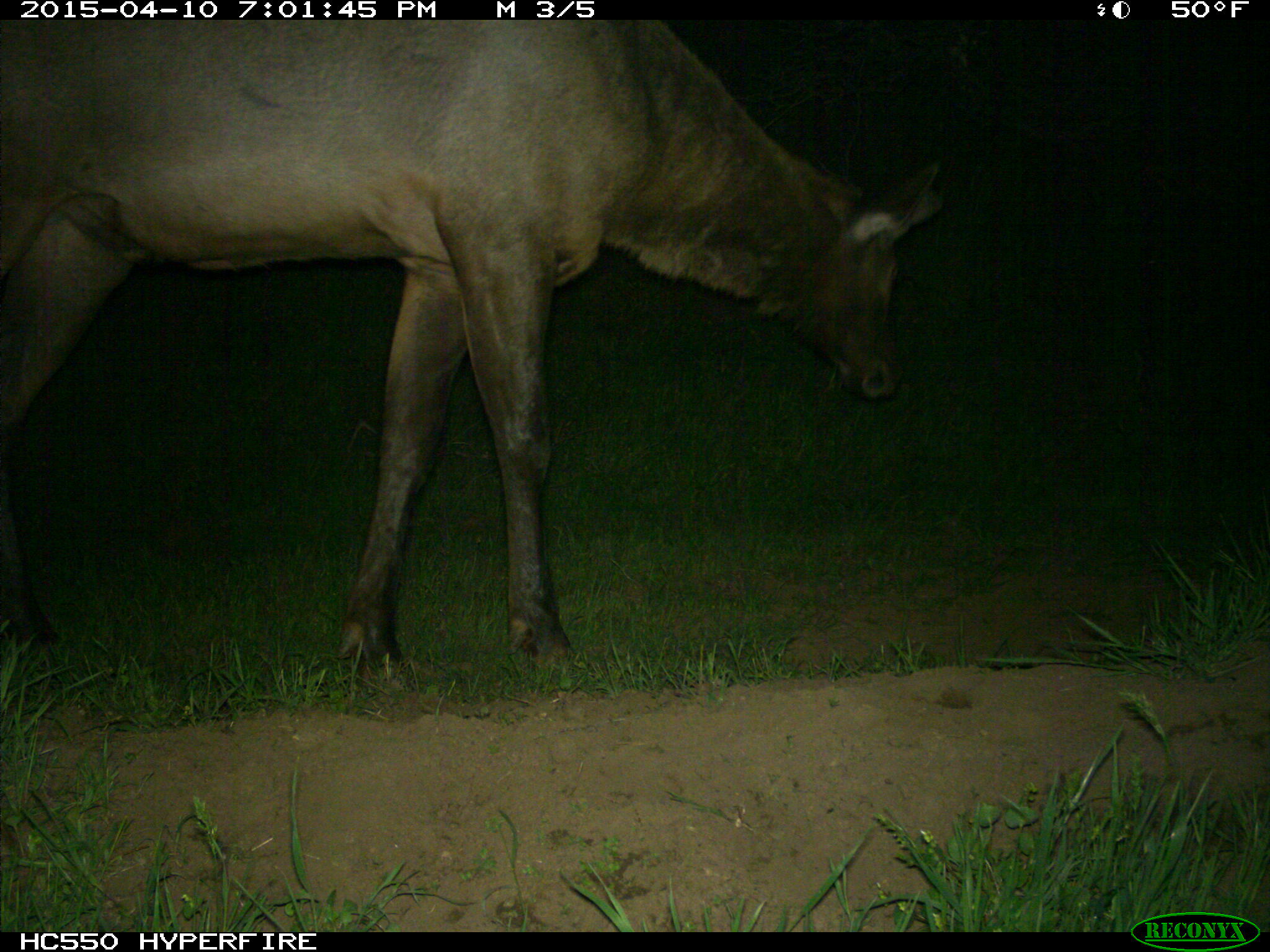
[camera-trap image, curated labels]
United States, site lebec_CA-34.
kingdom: Animalia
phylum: Chordata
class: Mammalia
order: Artiodactyla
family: Cervidae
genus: Cervus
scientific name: Cervus canadensis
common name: elk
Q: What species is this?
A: Cervus canadensis (elk).